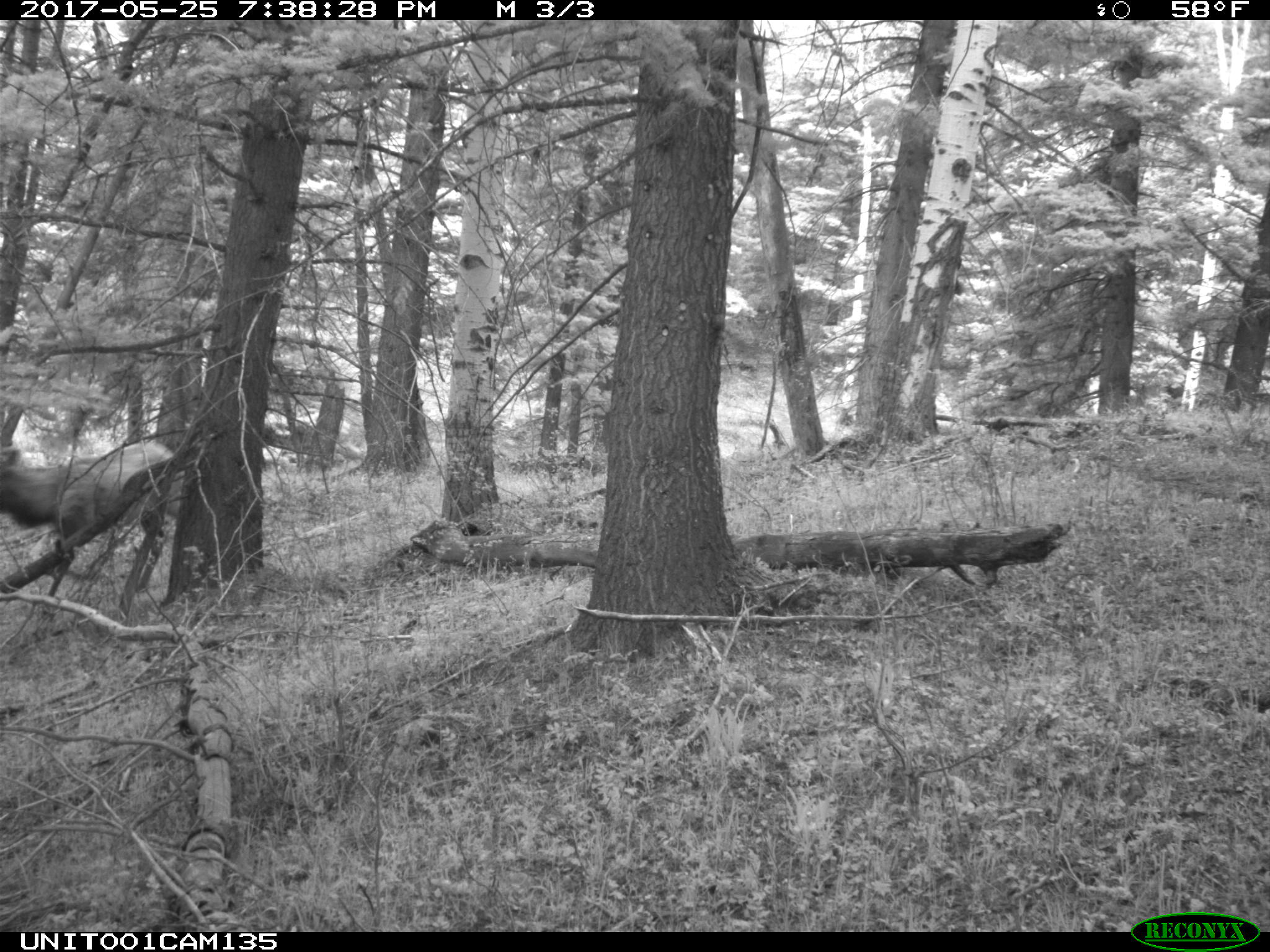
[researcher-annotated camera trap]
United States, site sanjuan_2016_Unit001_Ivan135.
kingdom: Animalia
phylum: Chordata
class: Mammalia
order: Artiodactyla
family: Cervidae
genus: Cervus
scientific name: Cervus elaphus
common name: red deer